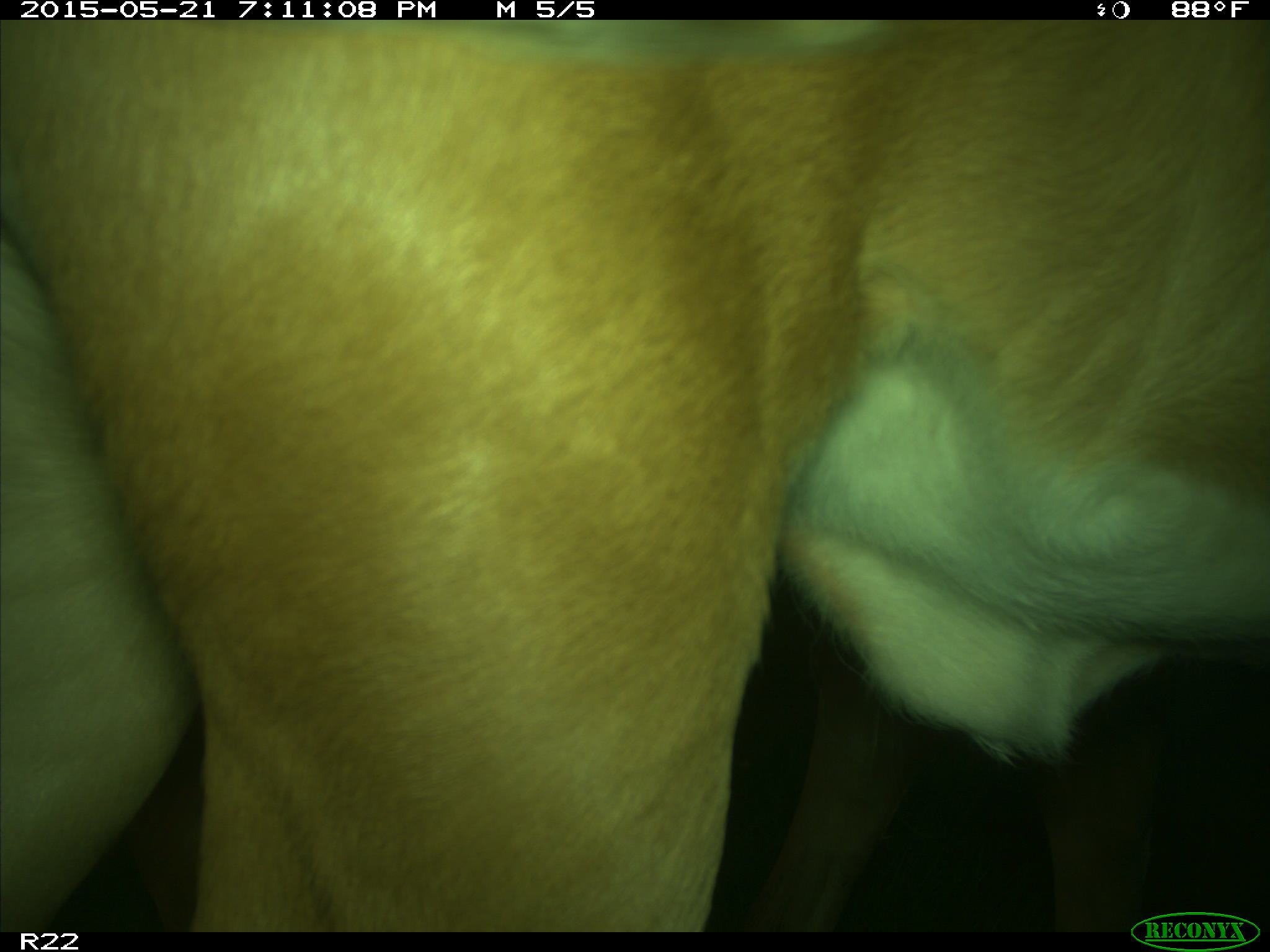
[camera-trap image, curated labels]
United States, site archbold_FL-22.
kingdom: Animalia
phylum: Chordata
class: Mammalia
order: Artiodactyla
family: Bovidae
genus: Bos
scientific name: Bos taurus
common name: domestic cow